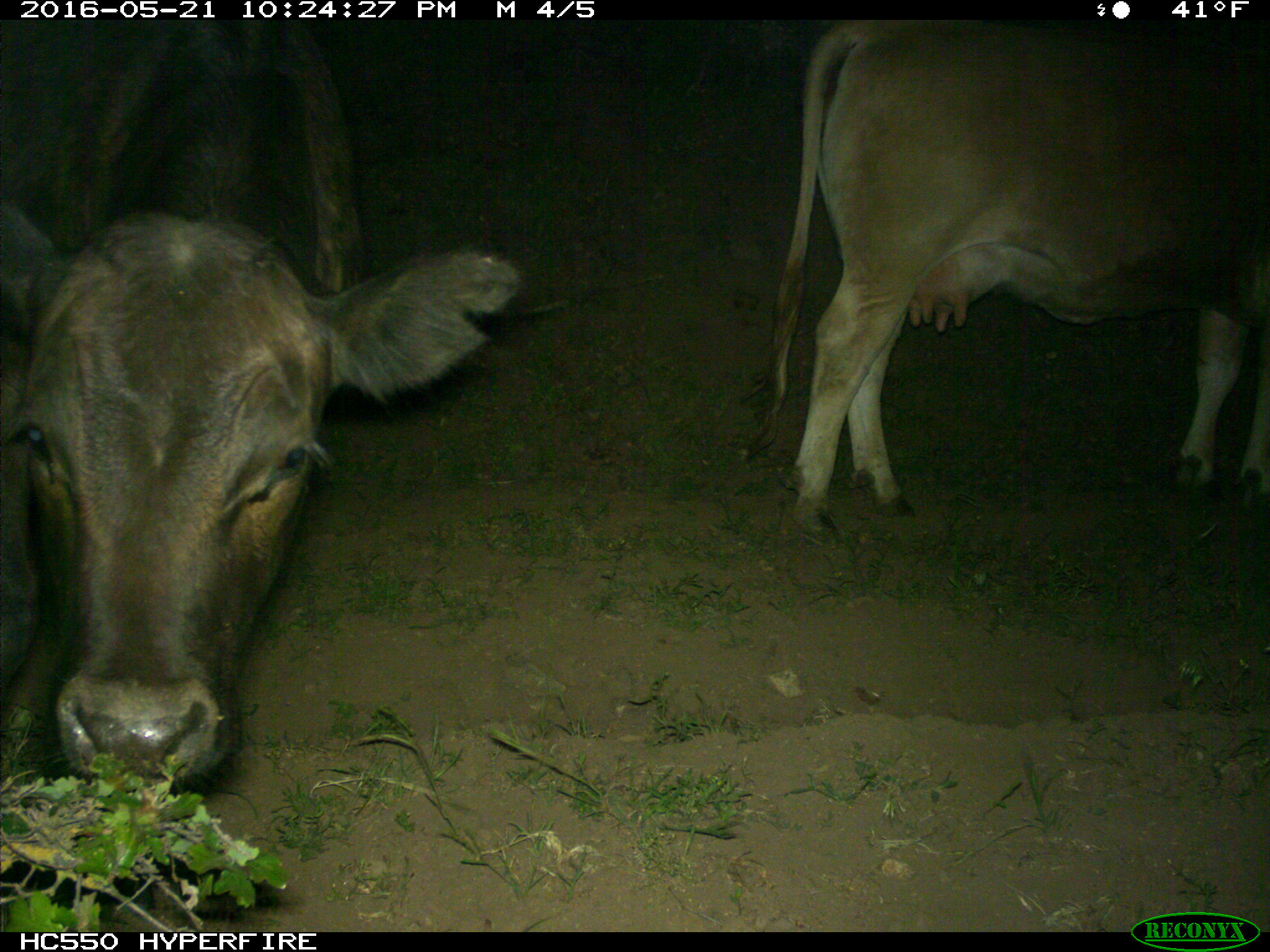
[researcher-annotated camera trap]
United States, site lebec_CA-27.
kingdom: Animalia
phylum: Chordata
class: Mammalia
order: Artiodactyla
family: Bovidae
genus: Bos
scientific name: Bos taurus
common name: domestic cow